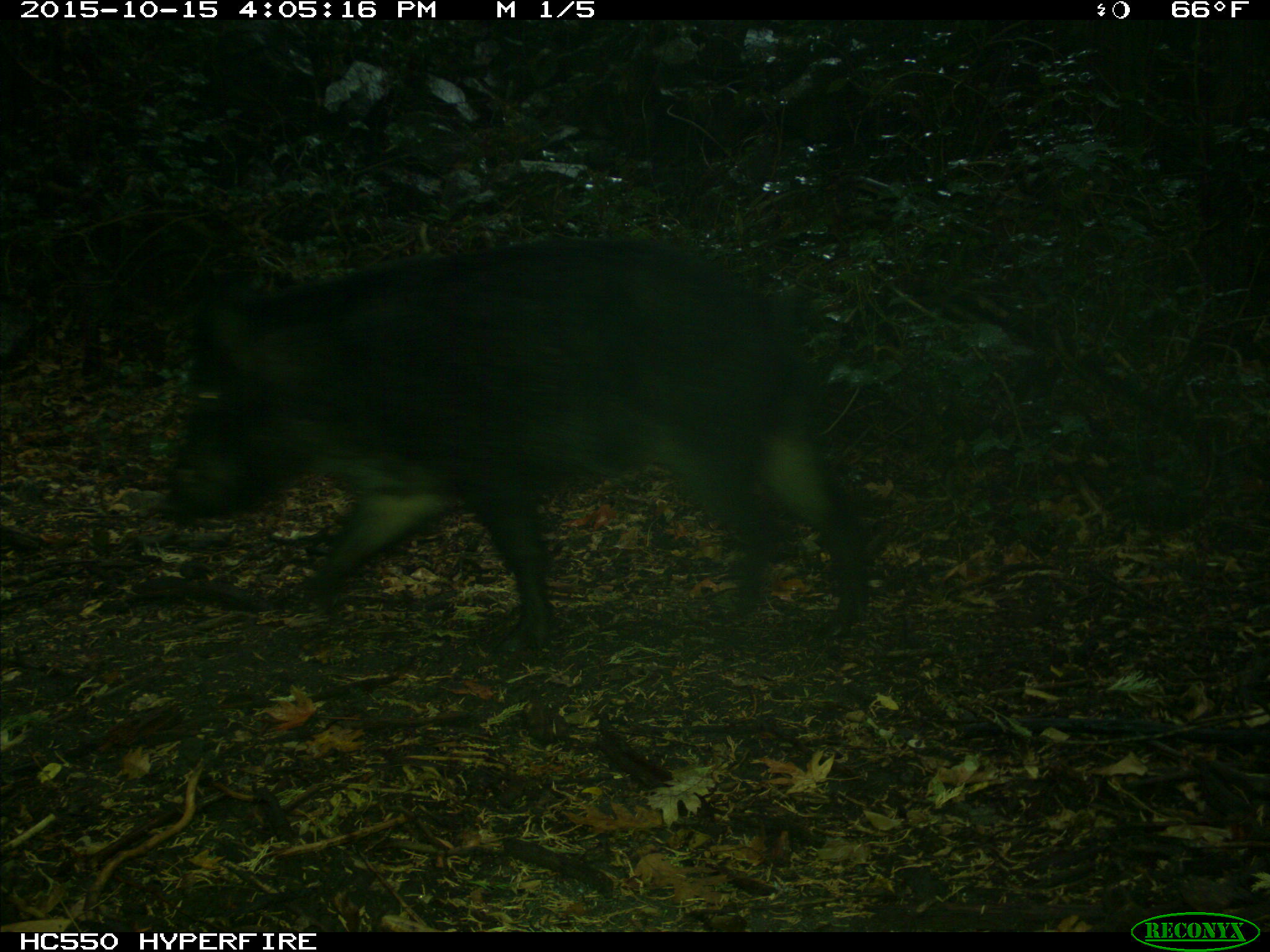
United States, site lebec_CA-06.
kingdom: Animalia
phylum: Chordata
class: Mammalia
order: Artiodactyla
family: Suidae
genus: Sus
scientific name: Sus scrofa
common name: wild boar